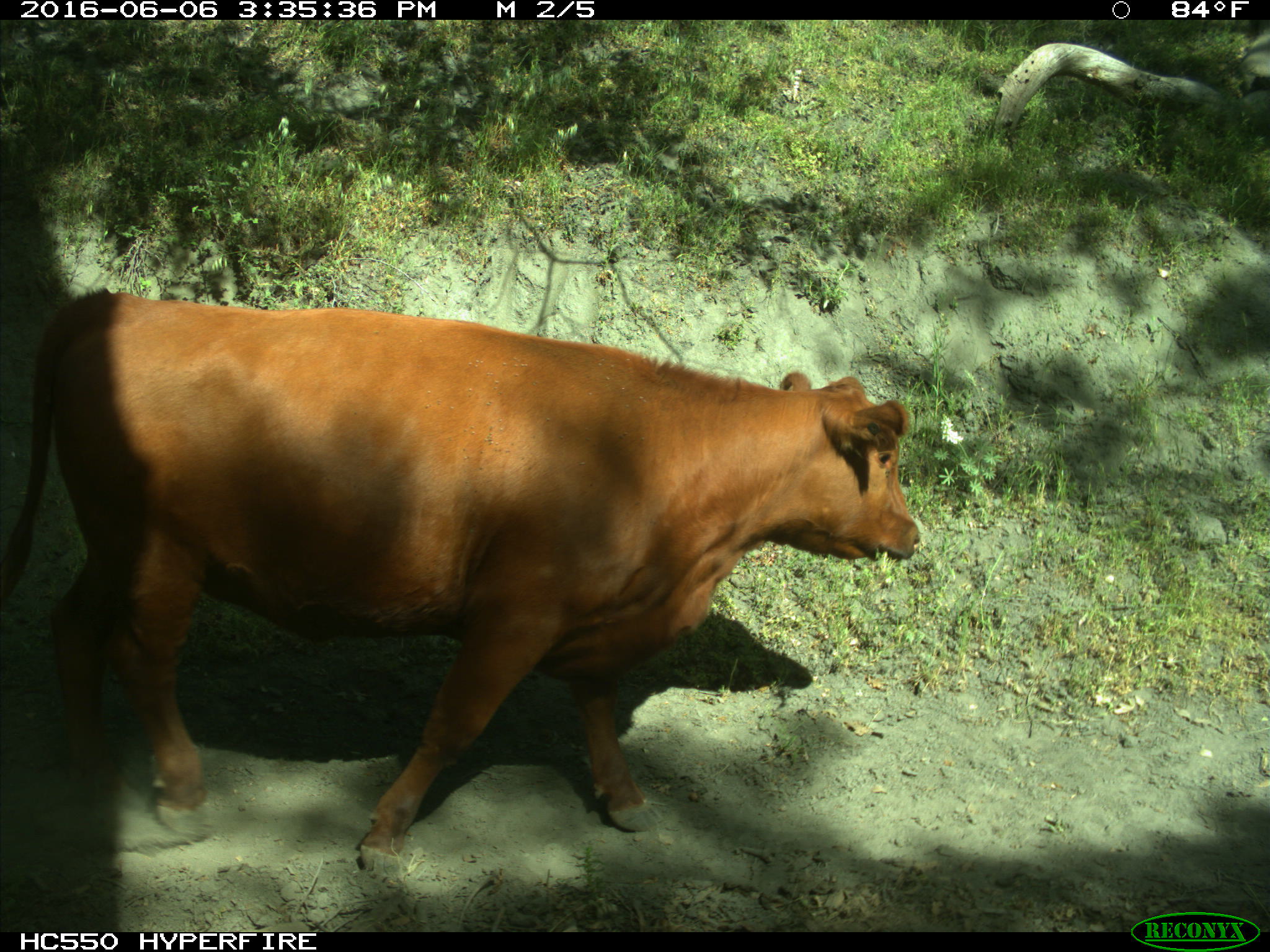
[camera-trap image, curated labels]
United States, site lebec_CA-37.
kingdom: Animalia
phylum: Chordata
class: Mammalia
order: Artiodactyla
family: Bovidae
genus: Bos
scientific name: Bos taurus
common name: domestic cow